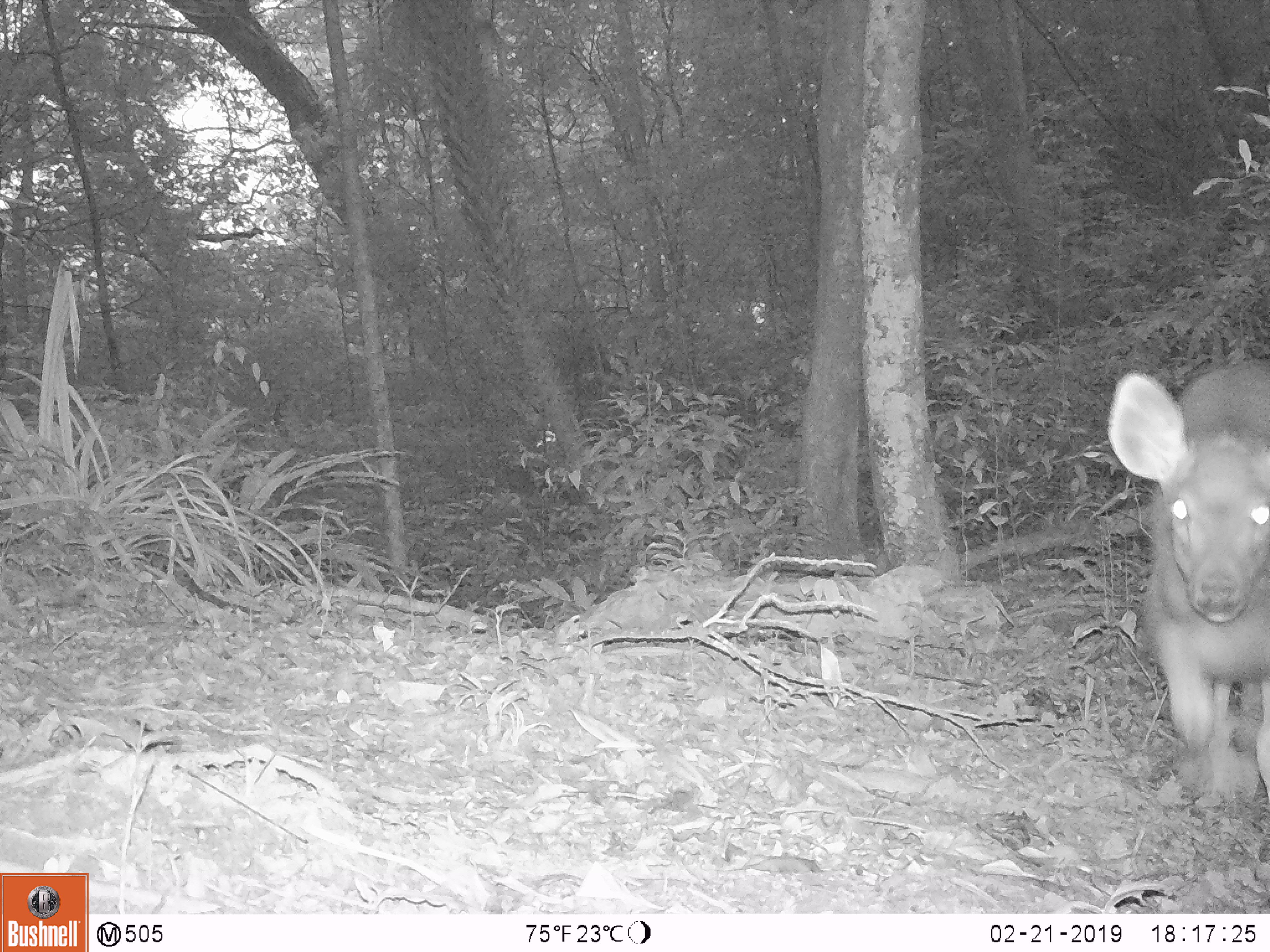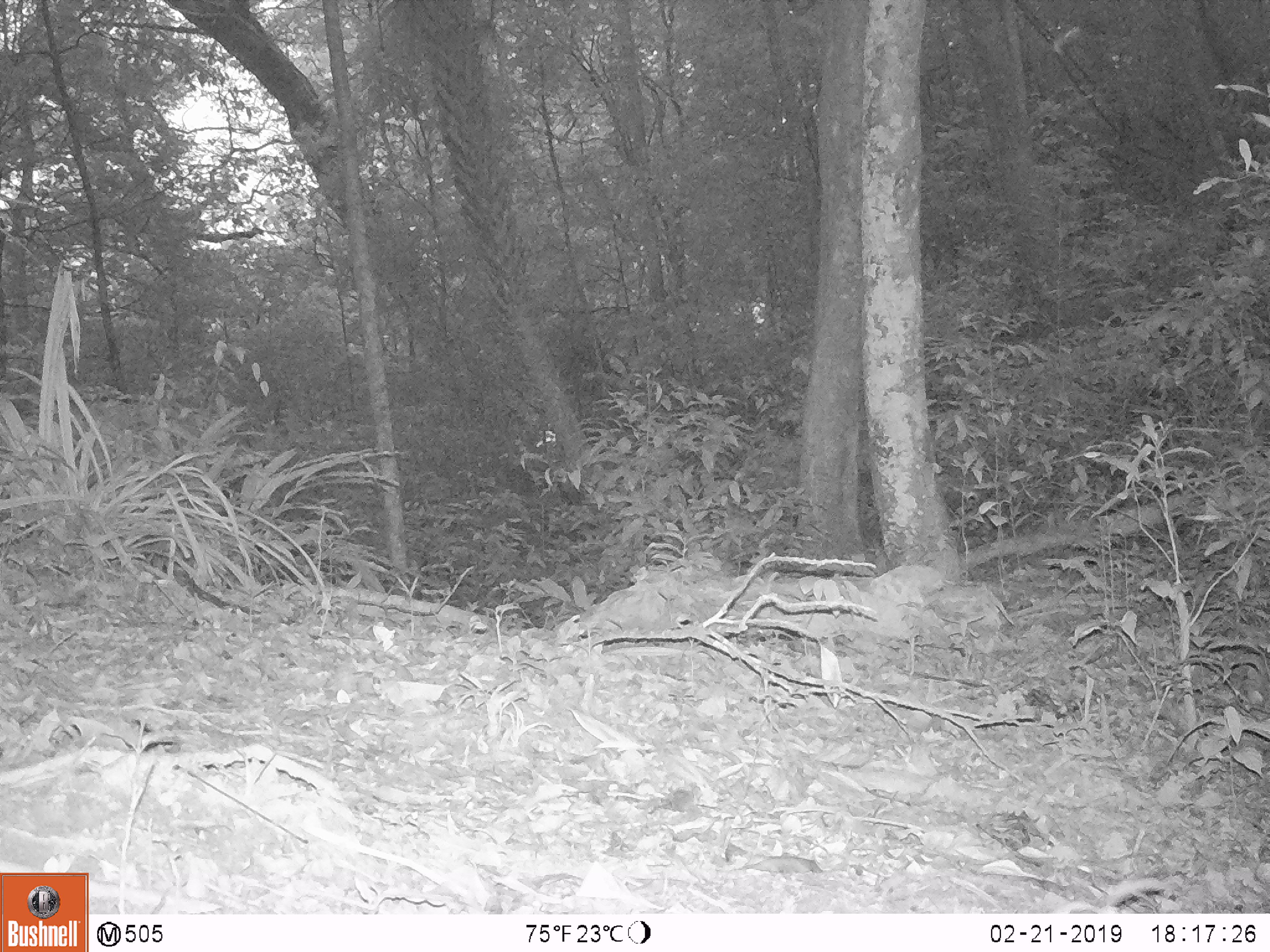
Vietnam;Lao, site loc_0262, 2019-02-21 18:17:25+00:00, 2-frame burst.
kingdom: Animalia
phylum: Chordata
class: Mammalia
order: Artiodactyla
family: Cervidae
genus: Rusa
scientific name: Rusa unicolor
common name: sambar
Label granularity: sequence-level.